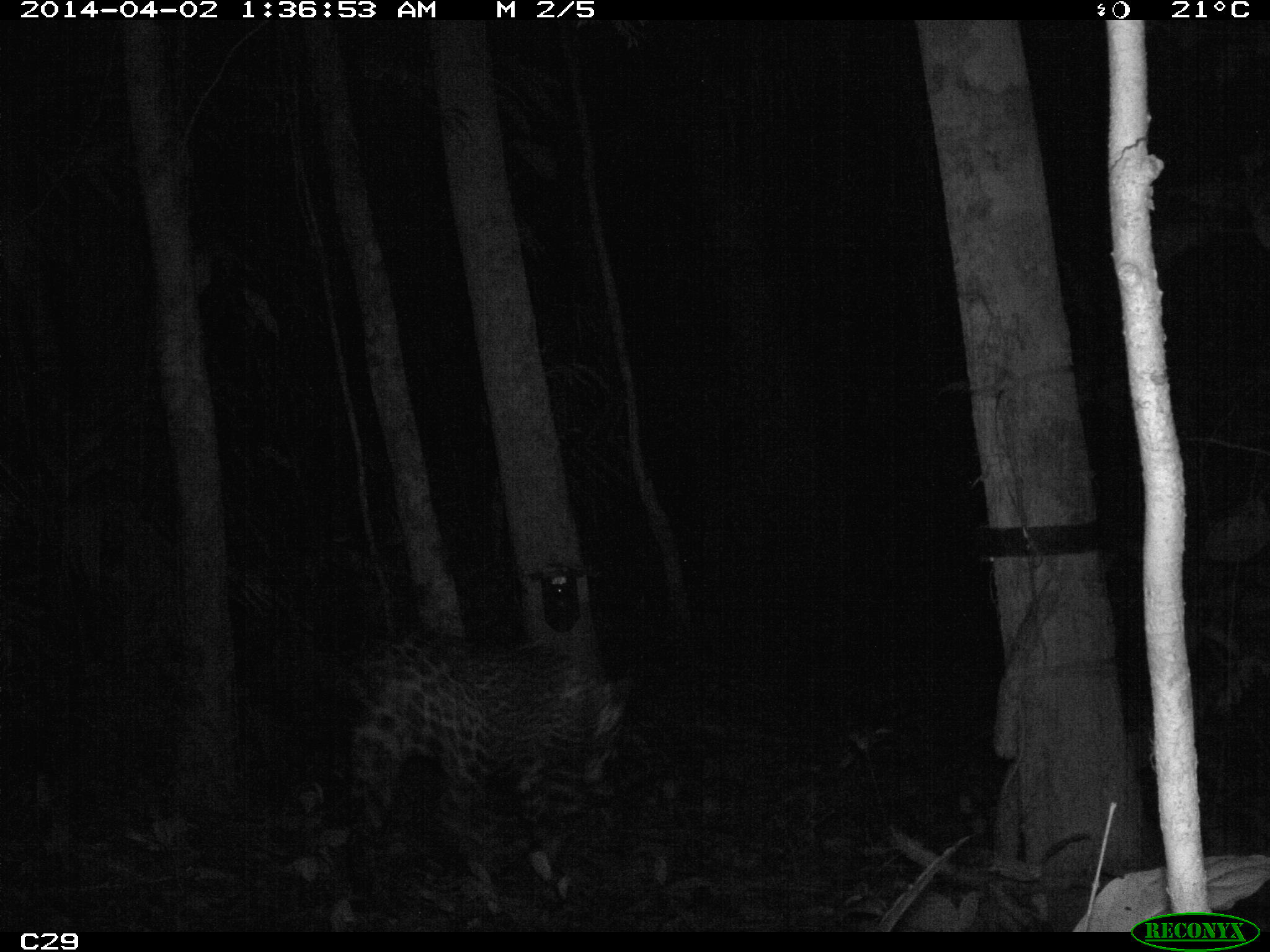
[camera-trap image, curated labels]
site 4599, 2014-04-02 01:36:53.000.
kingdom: Animalia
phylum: Chordata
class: Mammalia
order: Carnivora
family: Felidae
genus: Panthera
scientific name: Panthera onca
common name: jaguar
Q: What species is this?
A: Panthera onca (jaguar).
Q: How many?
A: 1.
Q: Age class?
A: Adult.